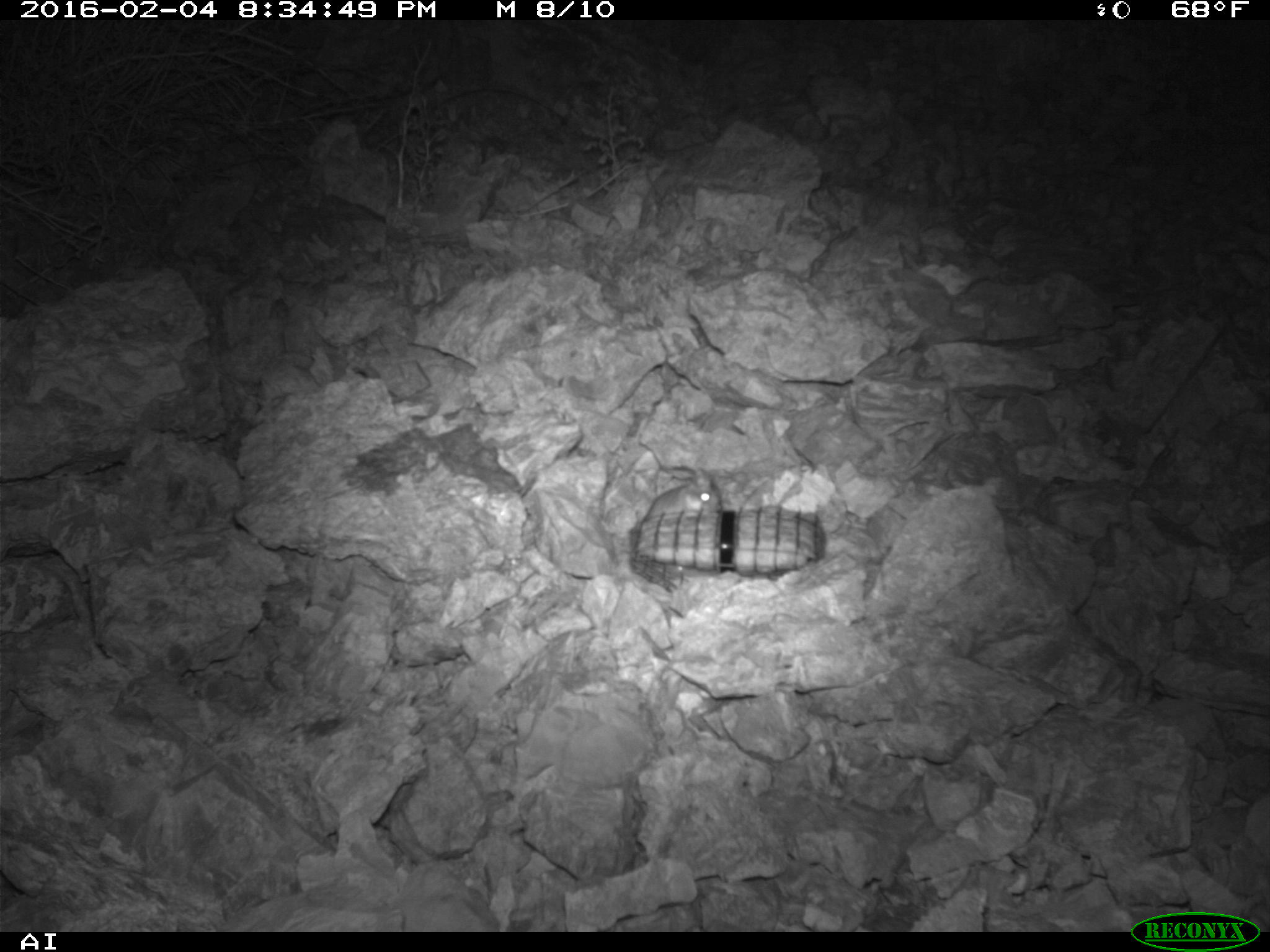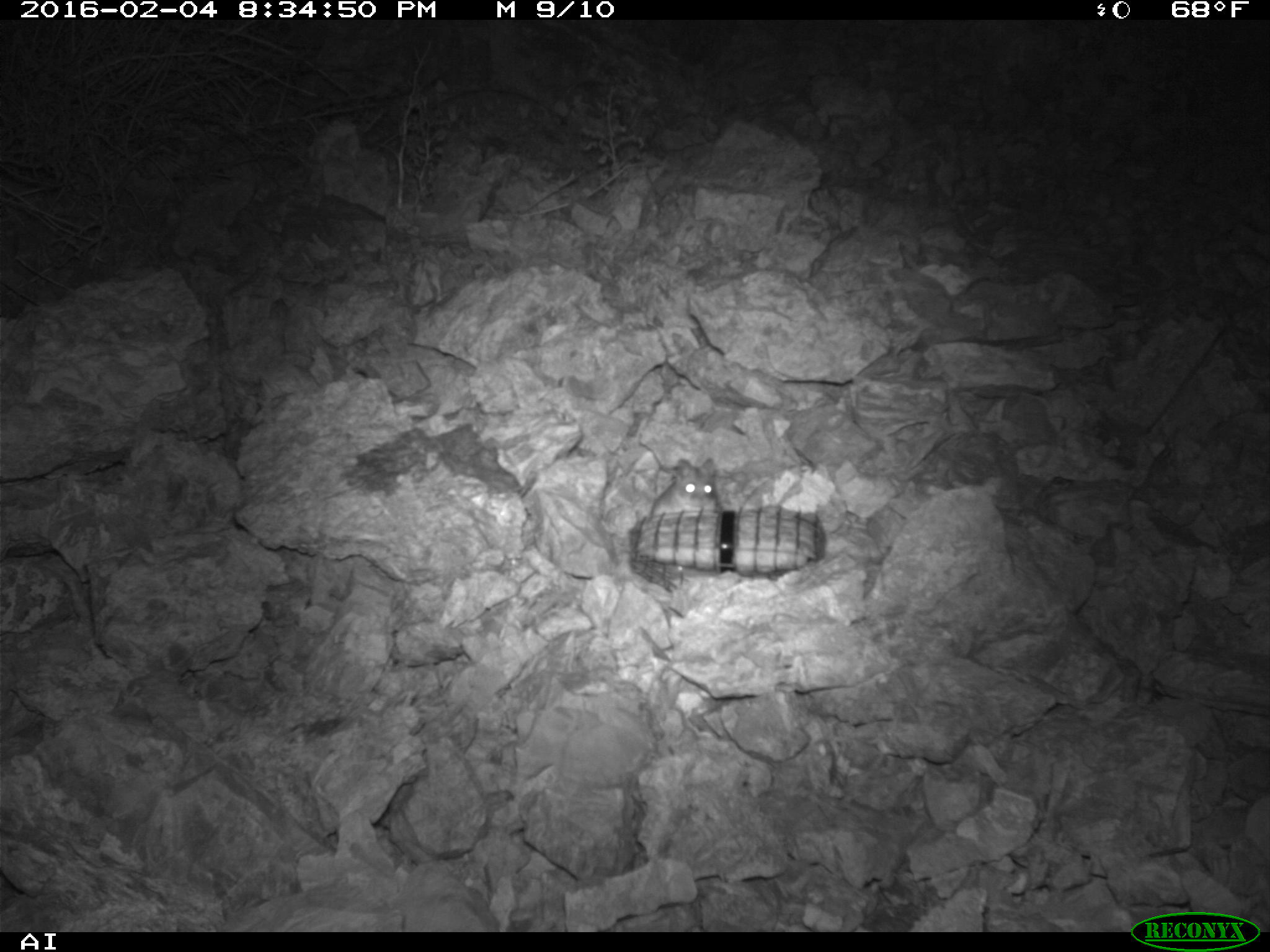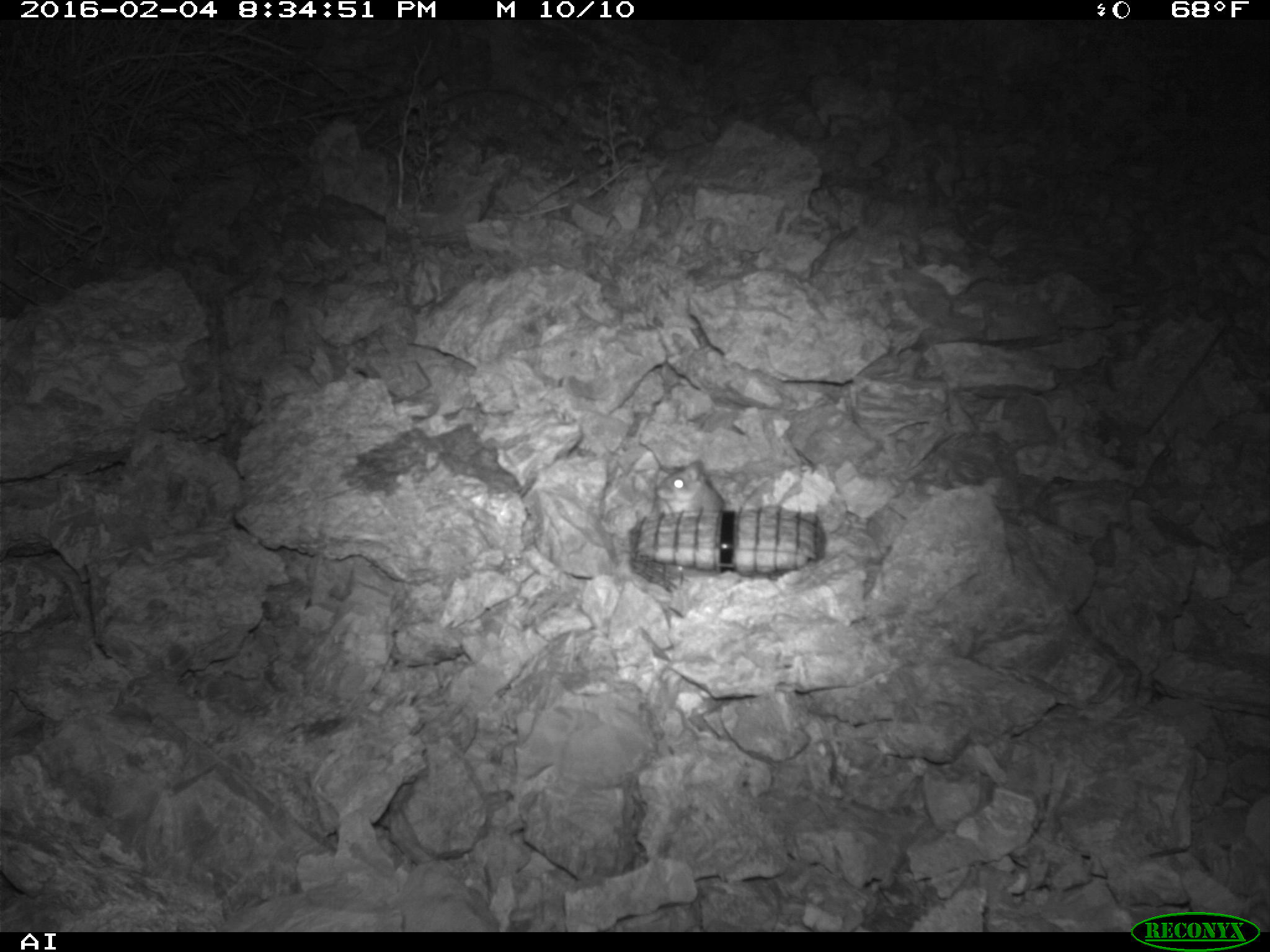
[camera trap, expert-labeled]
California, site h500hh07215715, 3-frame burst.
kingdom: Animalia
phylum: Chordata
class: Mammalia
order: Rodentia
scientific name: Rodentia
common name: rodent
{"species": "rodent (Rodentia)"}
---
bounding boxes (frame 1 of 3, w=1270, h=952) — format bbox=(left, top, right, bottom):
rodent: bbox=(644, 467, 722, 518)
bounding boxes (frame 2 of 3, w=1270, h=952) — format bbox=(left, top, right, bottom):
rodent: bbox=(651, 457, 721, 516)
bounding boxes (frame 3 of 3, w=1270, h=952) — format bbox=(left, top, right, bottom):
rodent: bbox=(648, 459, 723, 513)